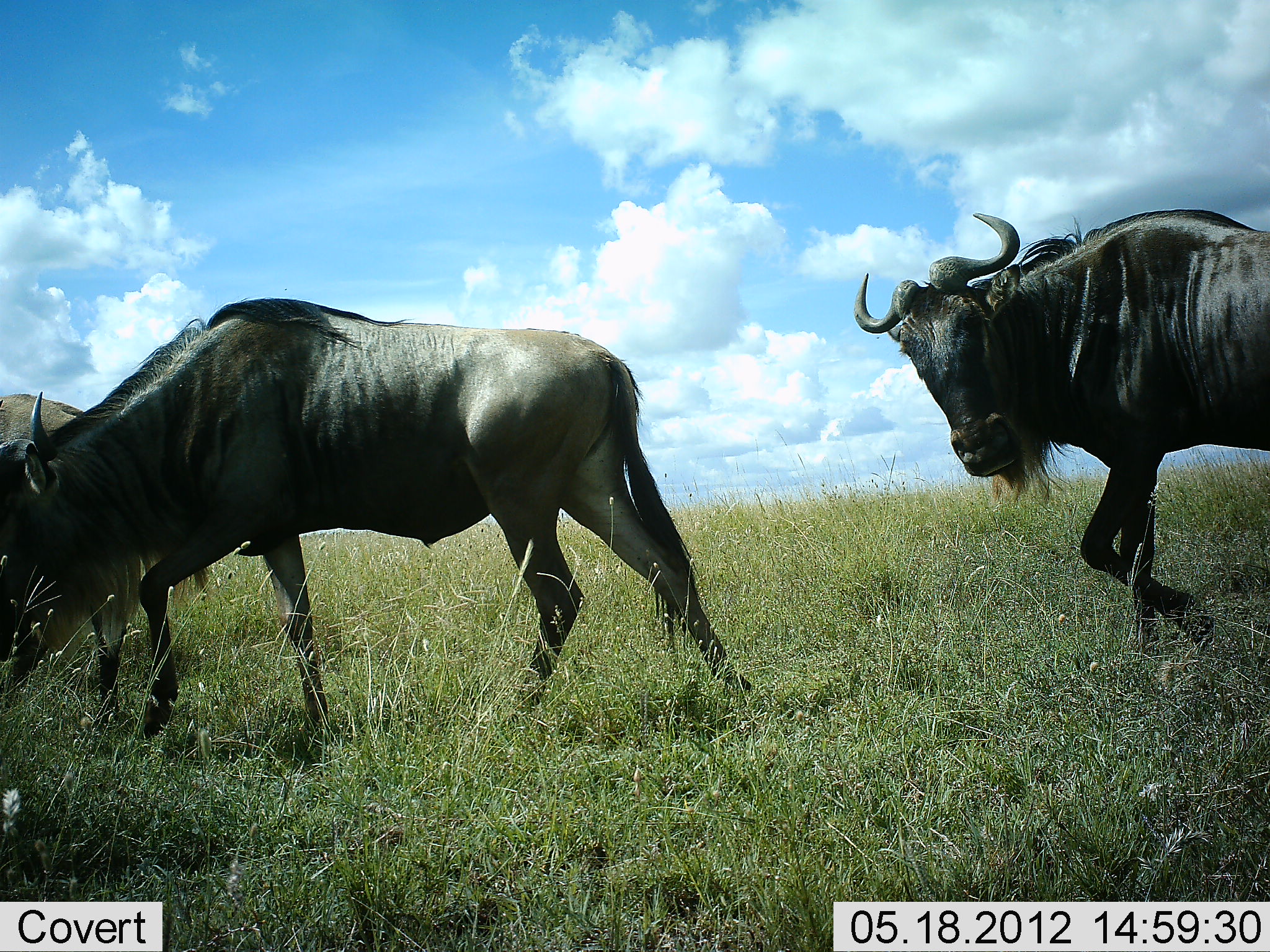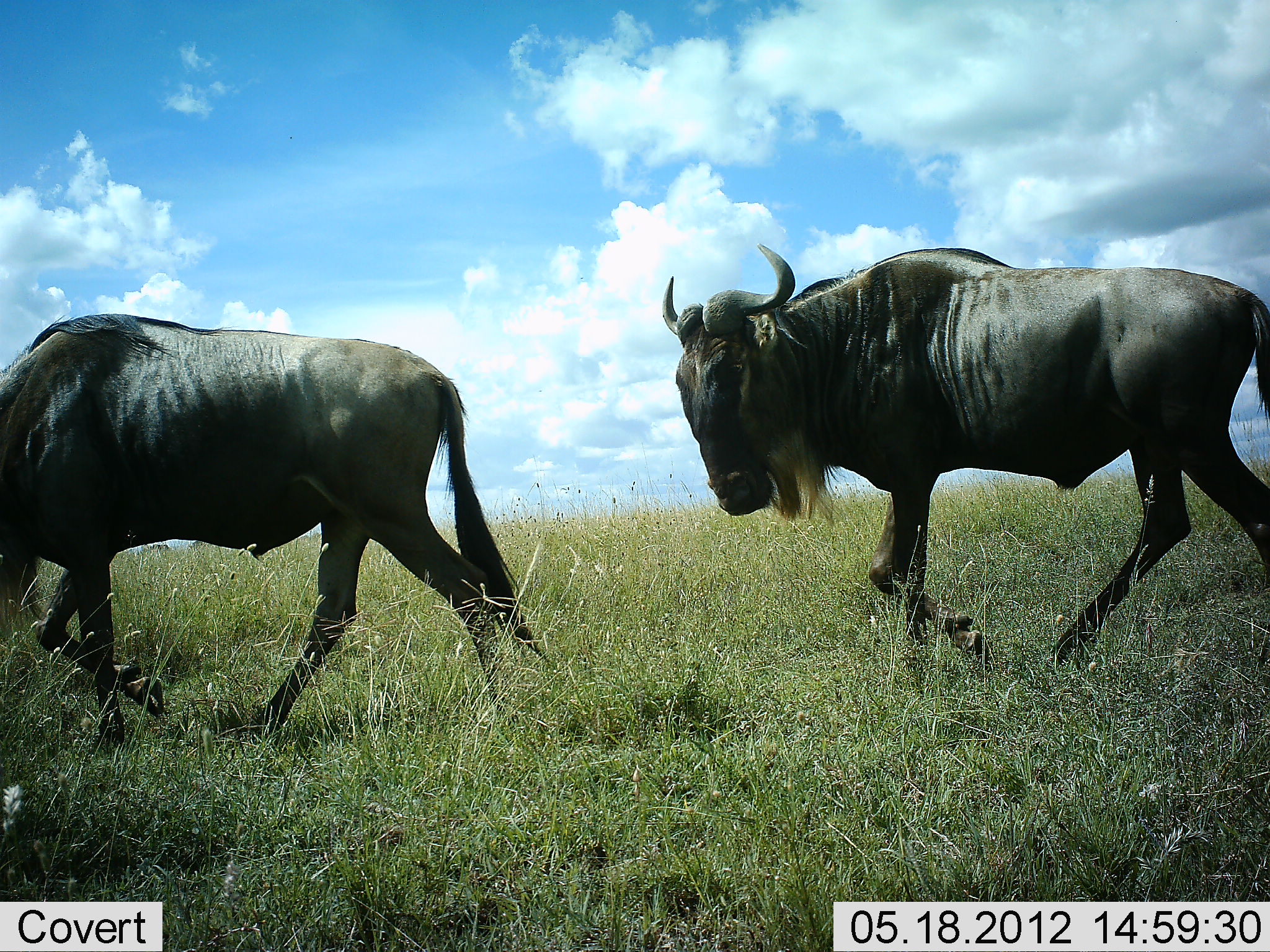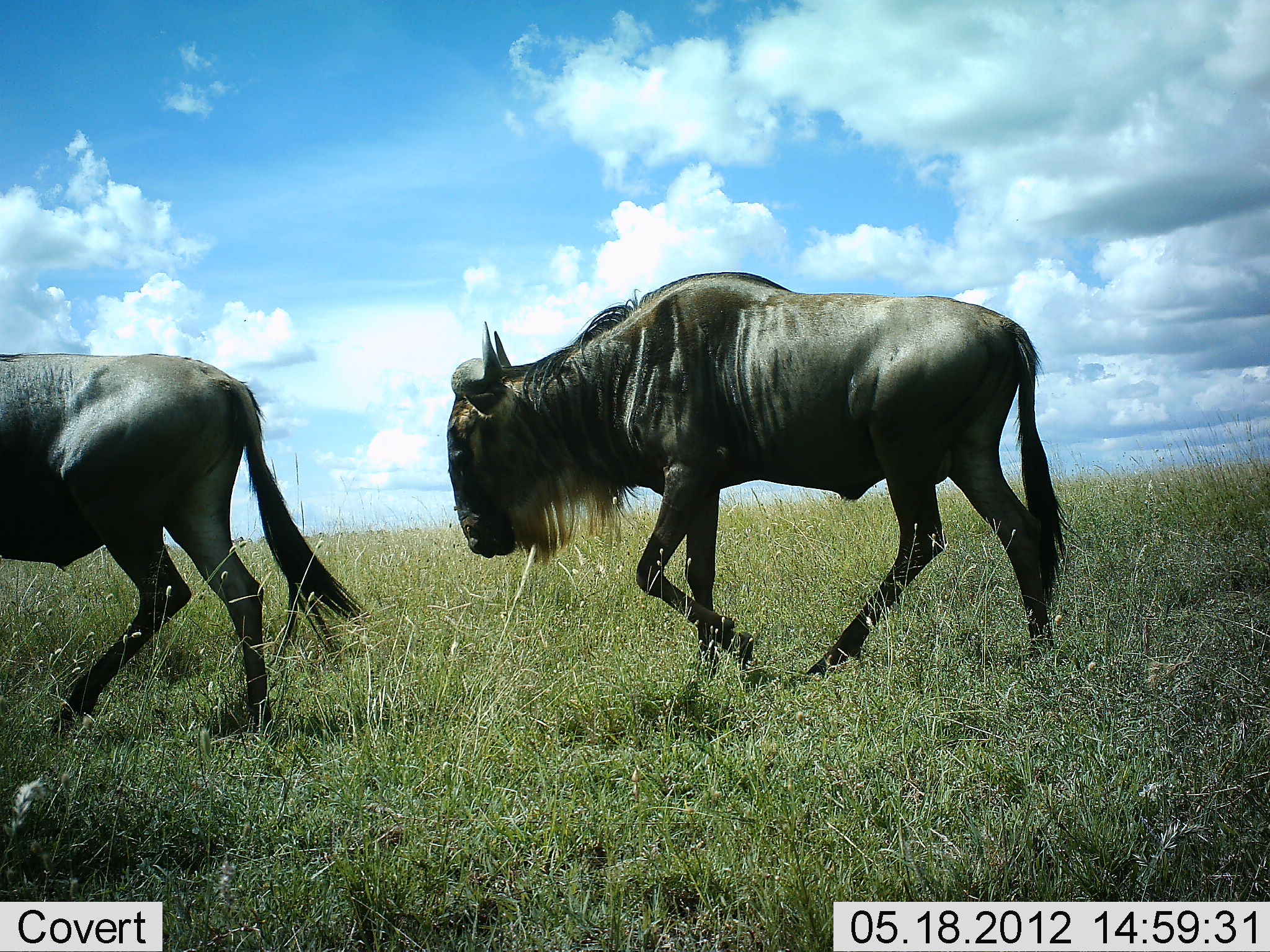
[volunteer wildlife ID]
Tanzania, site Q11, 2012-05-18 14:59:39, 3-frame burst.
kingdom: Animalia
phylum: Chordata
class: Mammalia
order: Artiodactyla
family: Bovidae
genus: Connochaetes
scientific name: Connochaetes taurinus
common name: blue wildebeest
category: wildebeest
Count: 3.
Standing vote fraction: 30%.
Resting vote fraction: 0%.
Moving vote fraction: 100%.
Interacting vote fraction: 0%.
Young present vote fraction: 0%.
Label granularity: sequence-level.